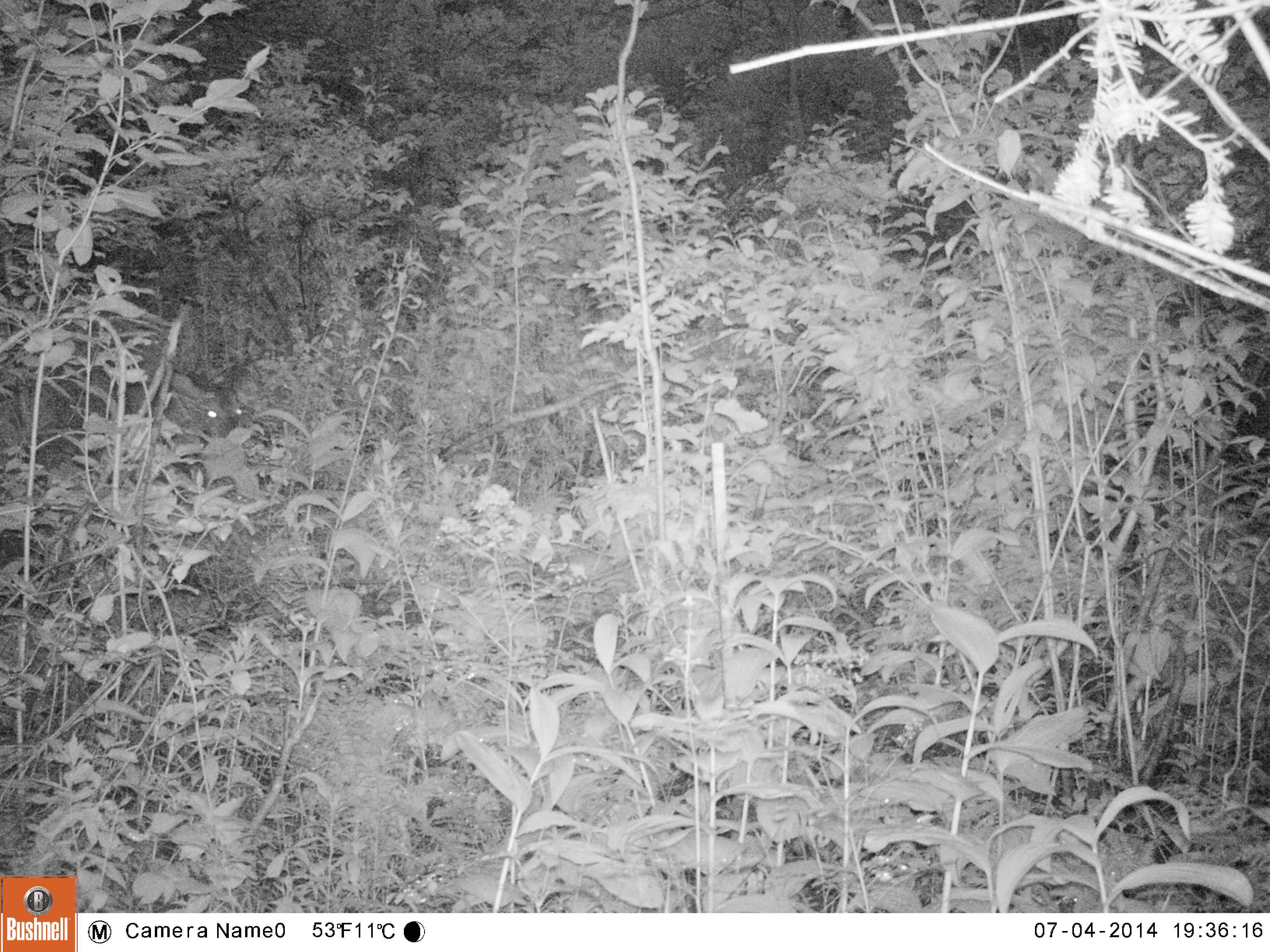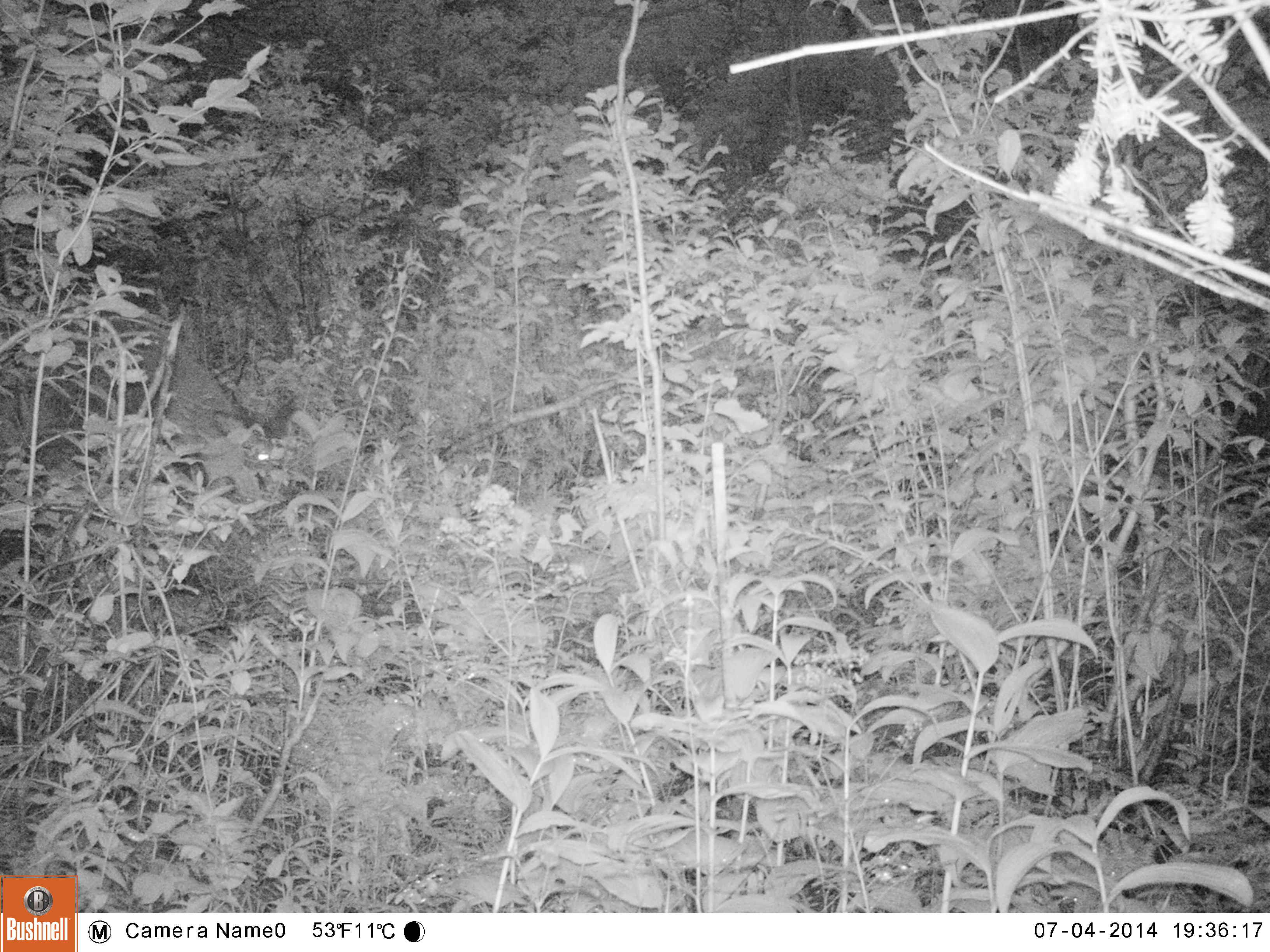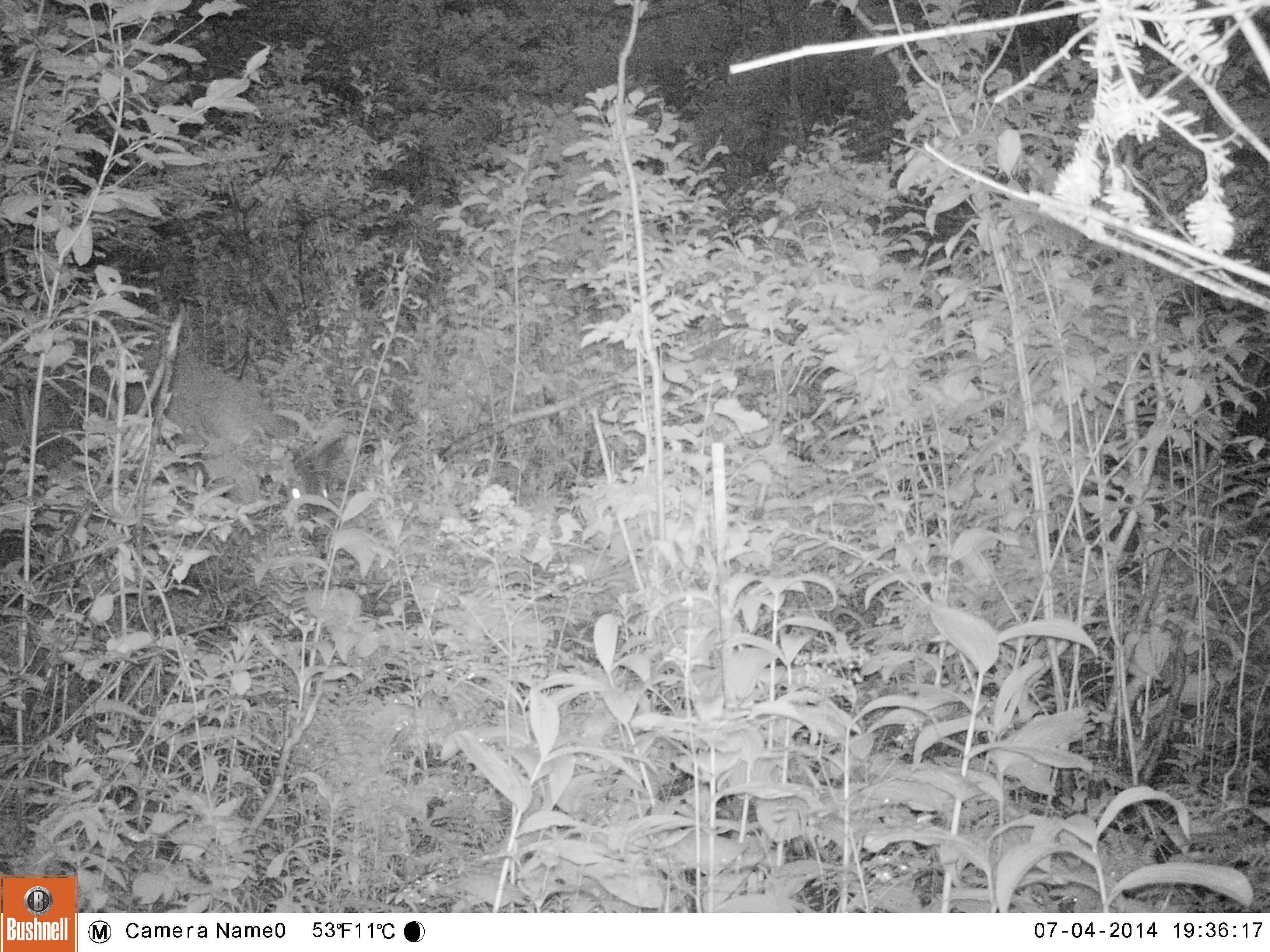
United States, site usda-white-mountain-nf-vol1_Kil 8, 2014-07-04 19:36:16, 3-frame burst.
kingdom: Animalia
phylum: Chordata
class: Mammalia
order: Artiodactyla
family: Cervidae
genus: Odocoileus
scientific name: Odocoileus virginianus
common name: white-tailed deer